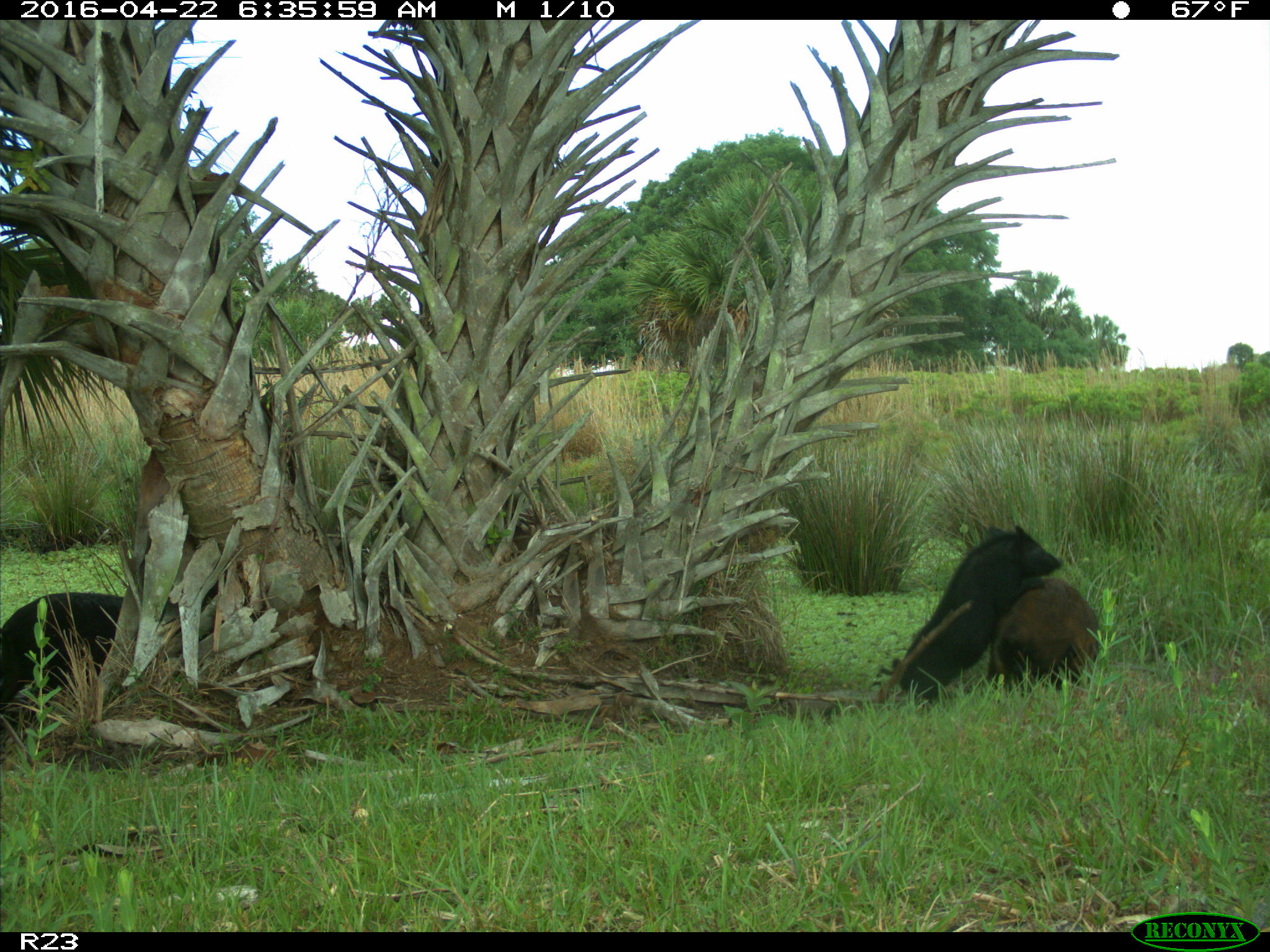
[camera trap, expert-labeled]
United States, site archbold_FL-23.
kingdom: Animalia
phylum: Chordata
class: Mammalia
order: Artiodactyla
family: Suidae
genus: Sus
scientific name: Sus scrofa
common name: wild boar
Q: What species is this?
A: Sus scrofa (wild boar).